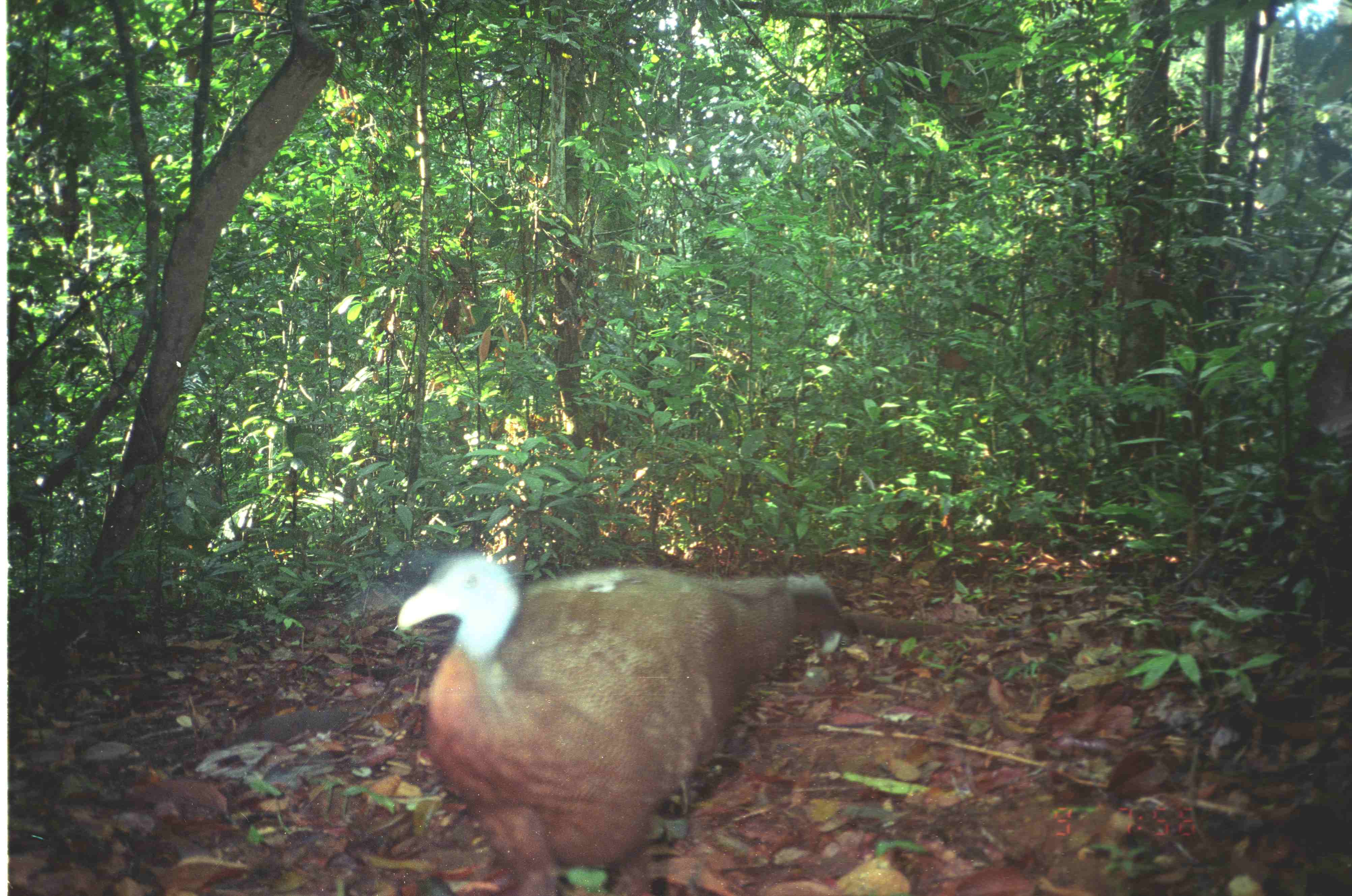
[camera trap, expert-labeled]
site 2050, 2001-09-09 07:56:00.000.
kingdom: Animalia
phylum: Chordata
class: Aves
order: Galliformes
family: Phasianidae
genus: Argusianus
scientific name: Argusianus argus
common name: great argus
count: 1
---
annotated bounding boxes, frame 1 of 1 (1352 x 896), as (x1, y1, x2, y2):
argusianus argus: (397, 552, 845, 896)